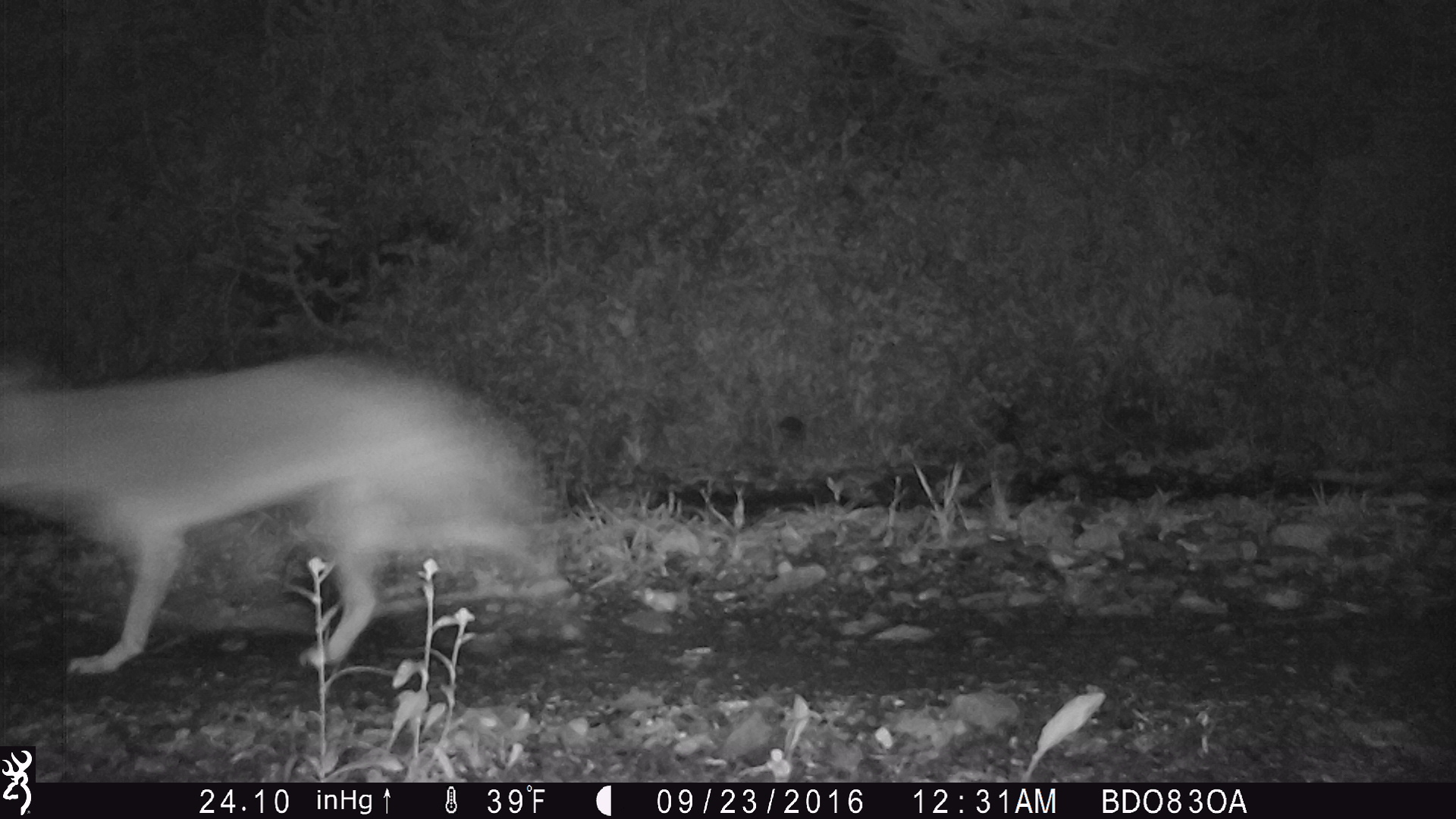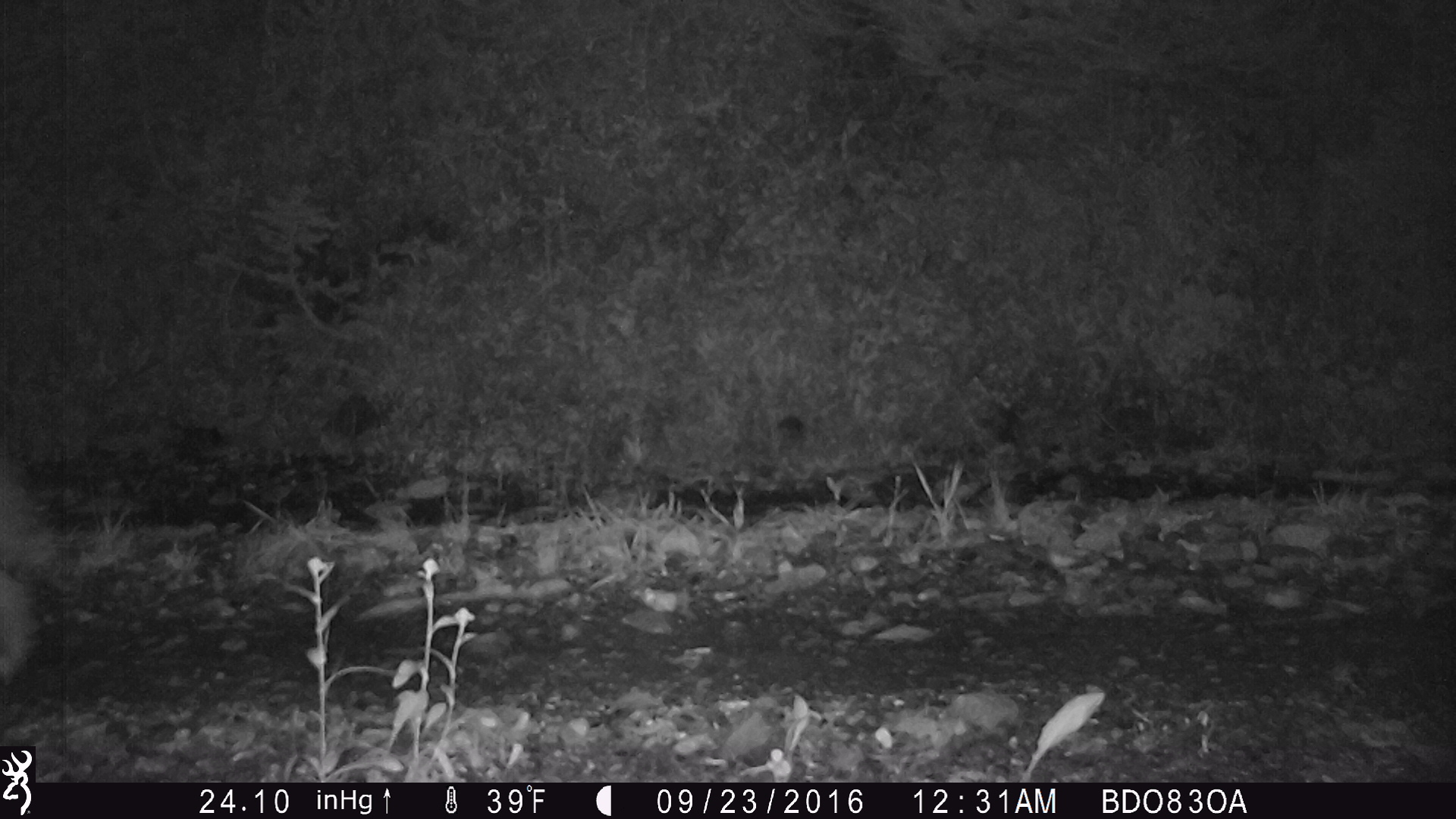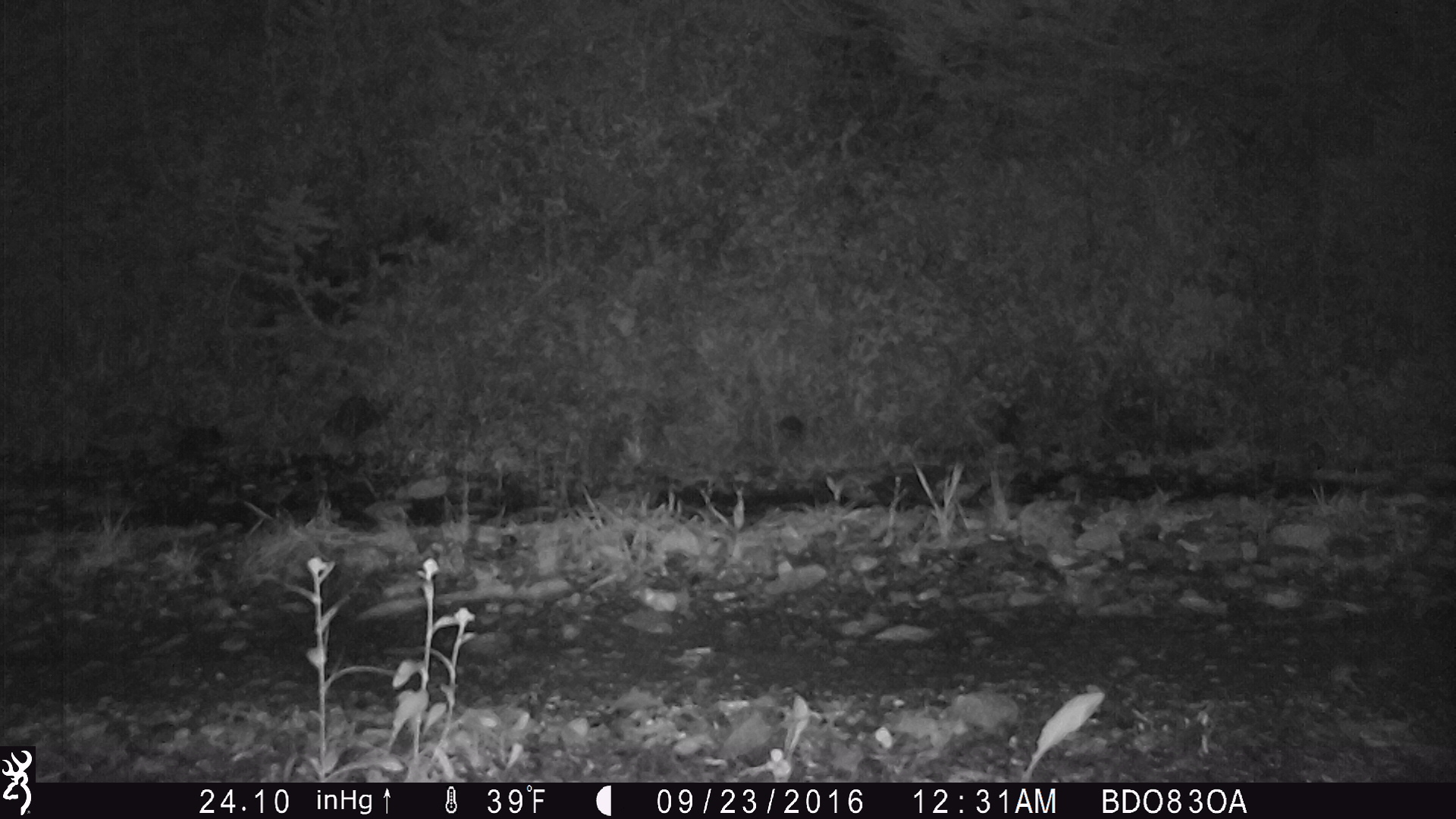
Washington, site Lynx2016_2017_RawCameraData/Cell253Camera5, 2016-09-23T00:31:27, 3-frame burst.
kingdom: Animalia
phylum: Chordata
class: Mammalia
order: Carnivora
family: Canidae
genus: Canis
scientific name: Canis latrans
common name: coyote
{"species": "Canis latrans (coyote)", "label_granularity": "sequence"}